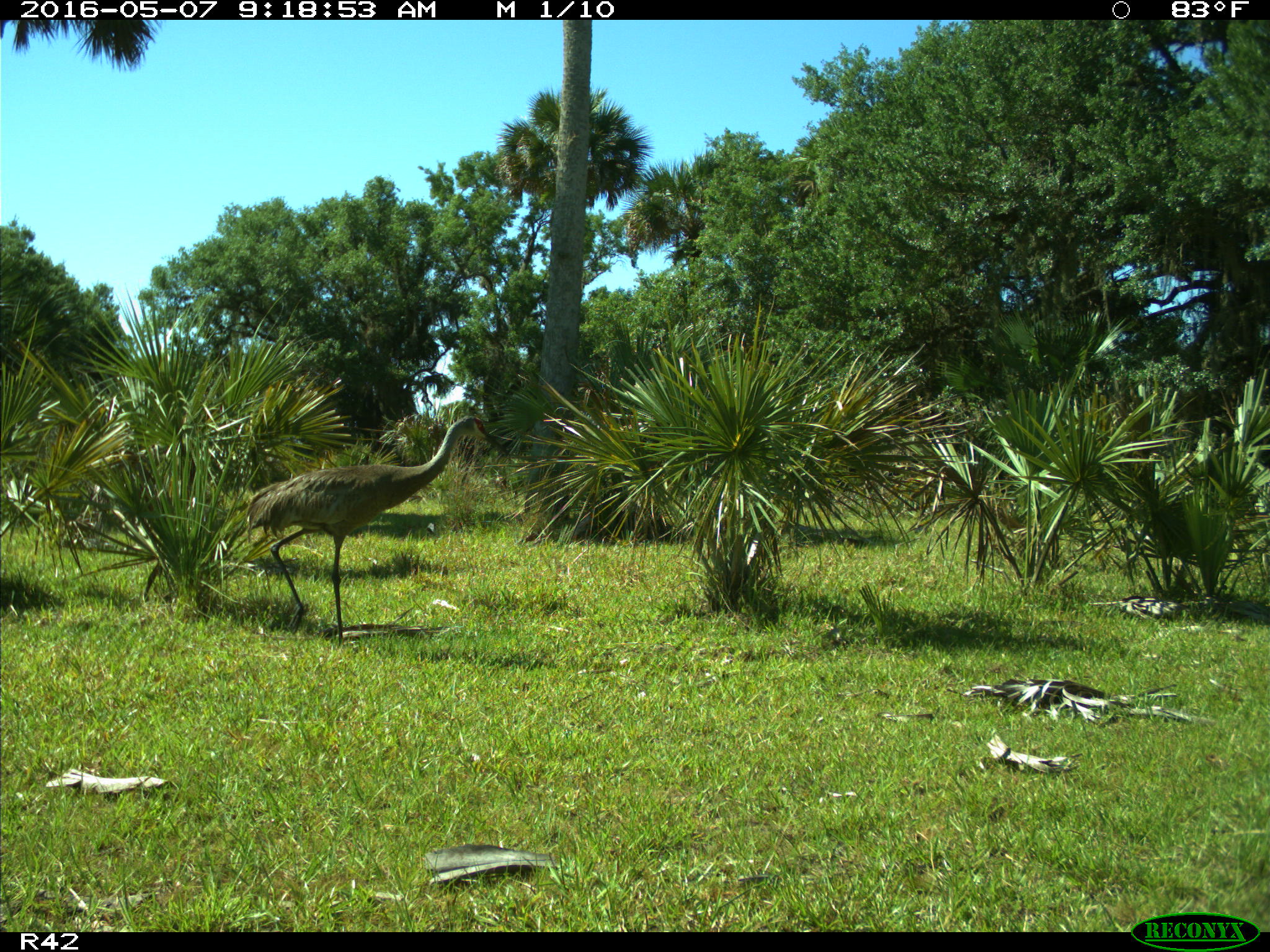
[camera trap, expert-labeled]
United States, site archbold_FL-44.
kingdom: Animalia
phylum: Chordata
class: Aves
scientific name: Aves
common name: birds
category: unidentified bird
Unidentified bird (birds) (Aves).